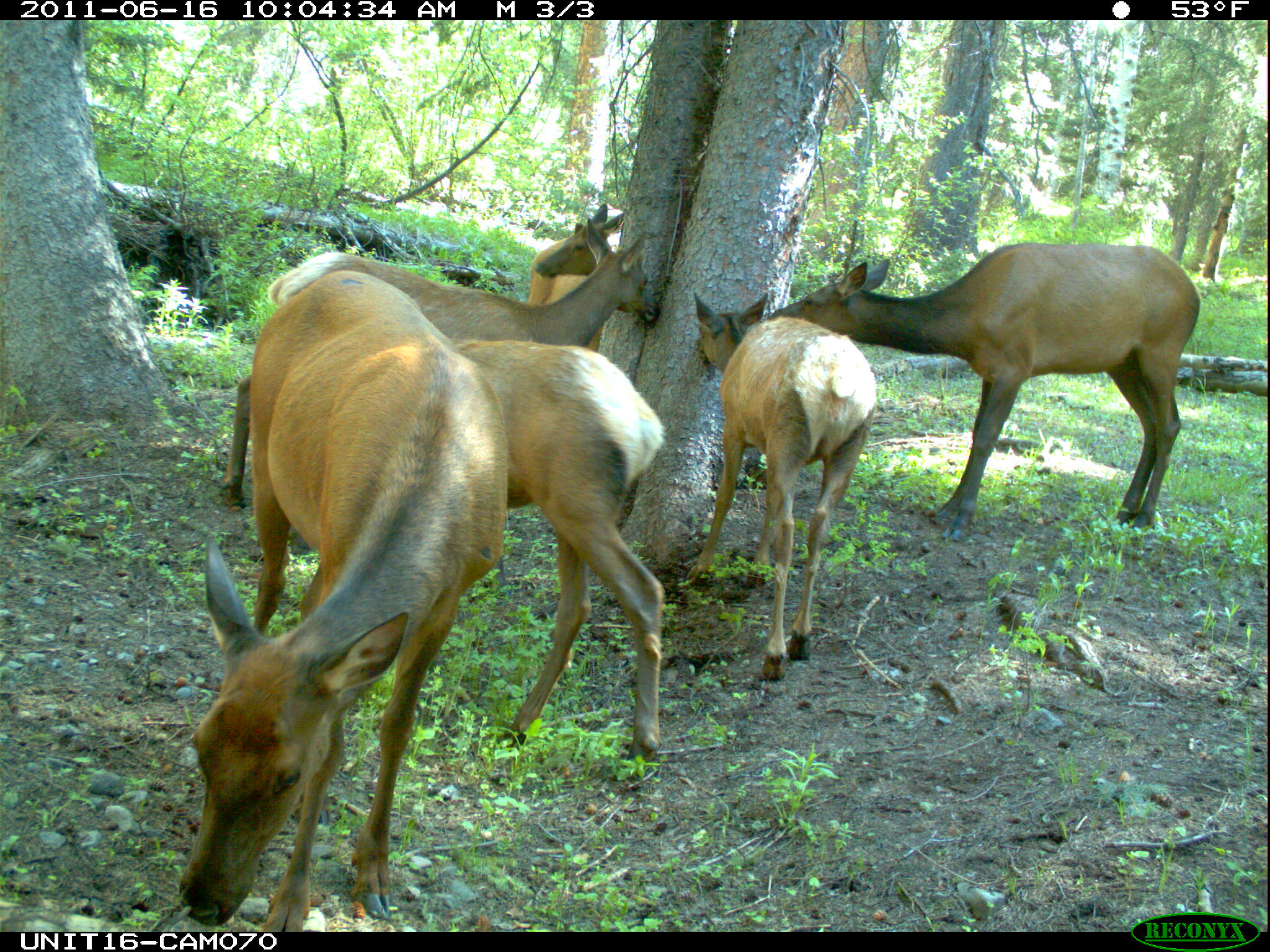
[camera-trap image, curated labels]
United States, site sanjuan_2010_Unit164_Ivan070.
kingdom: Animalia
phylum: Chordata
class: Mammalia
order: Artiodactyla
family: Cervidae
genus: Cervus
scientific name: Cervus elaphus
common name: red deer